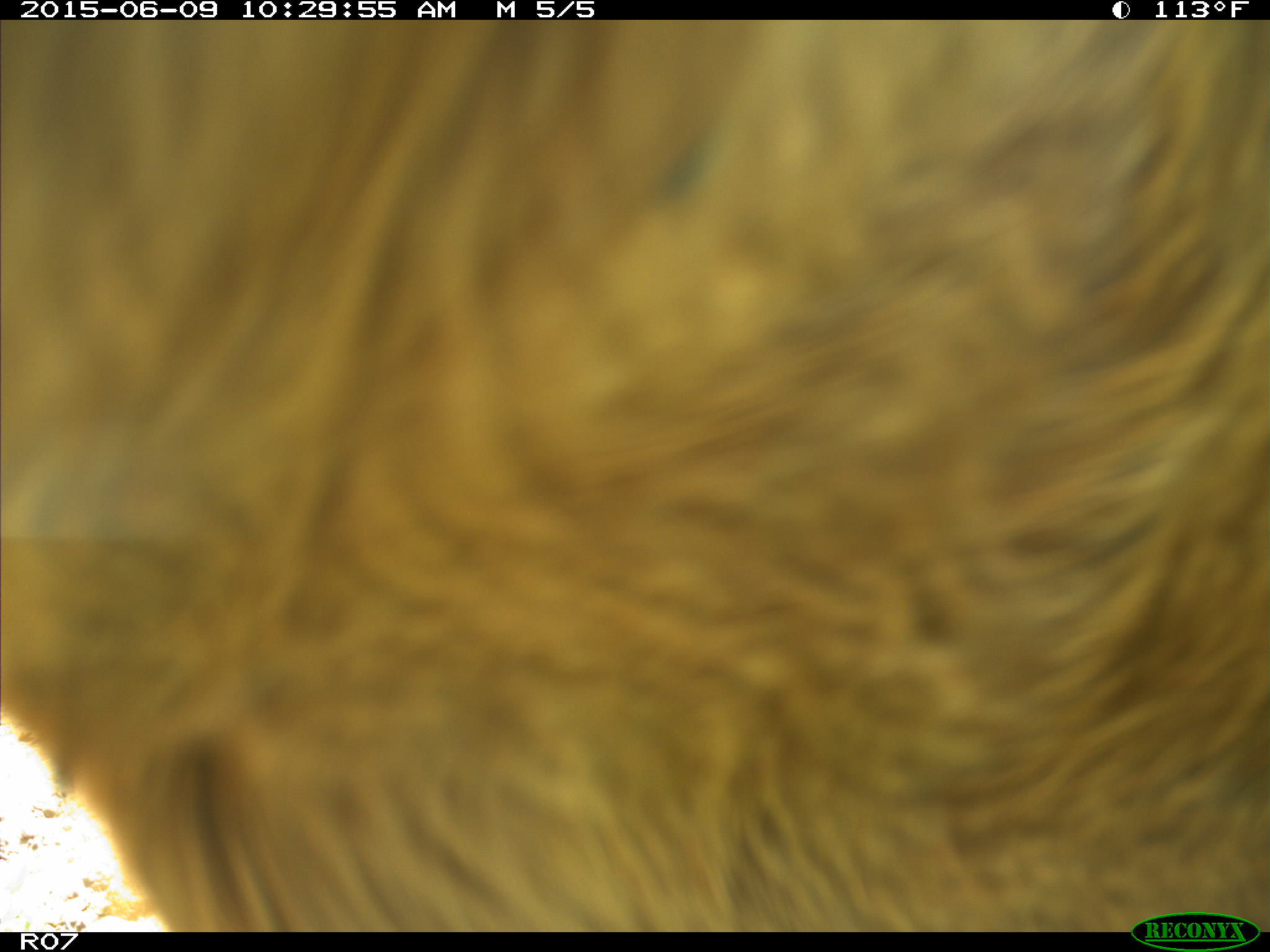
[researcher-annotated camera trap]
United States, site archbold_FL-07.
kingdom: Animalia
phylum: Chordata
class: Mammalia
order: Artiodactyla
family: Bovidae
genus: Bos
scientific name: Bos taurus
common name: domestic cow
Bos taurus (domestic cow).